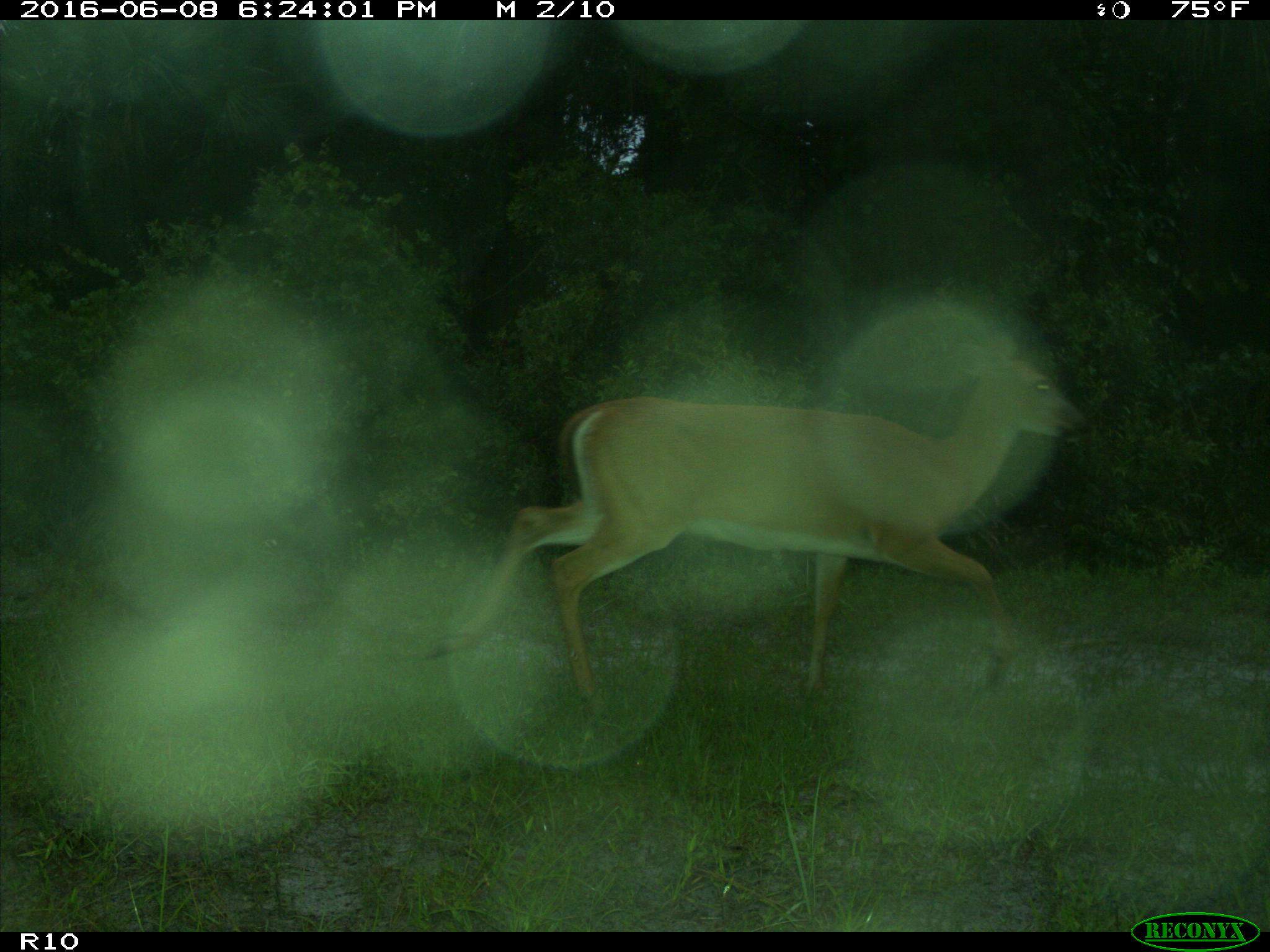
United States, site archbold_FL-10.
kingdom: Animalia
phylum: Chordata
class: Mammalia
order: Artiodactyla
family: Cervidae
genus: Odocoileus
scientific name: Odocoileus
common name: deer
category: unidentified deer